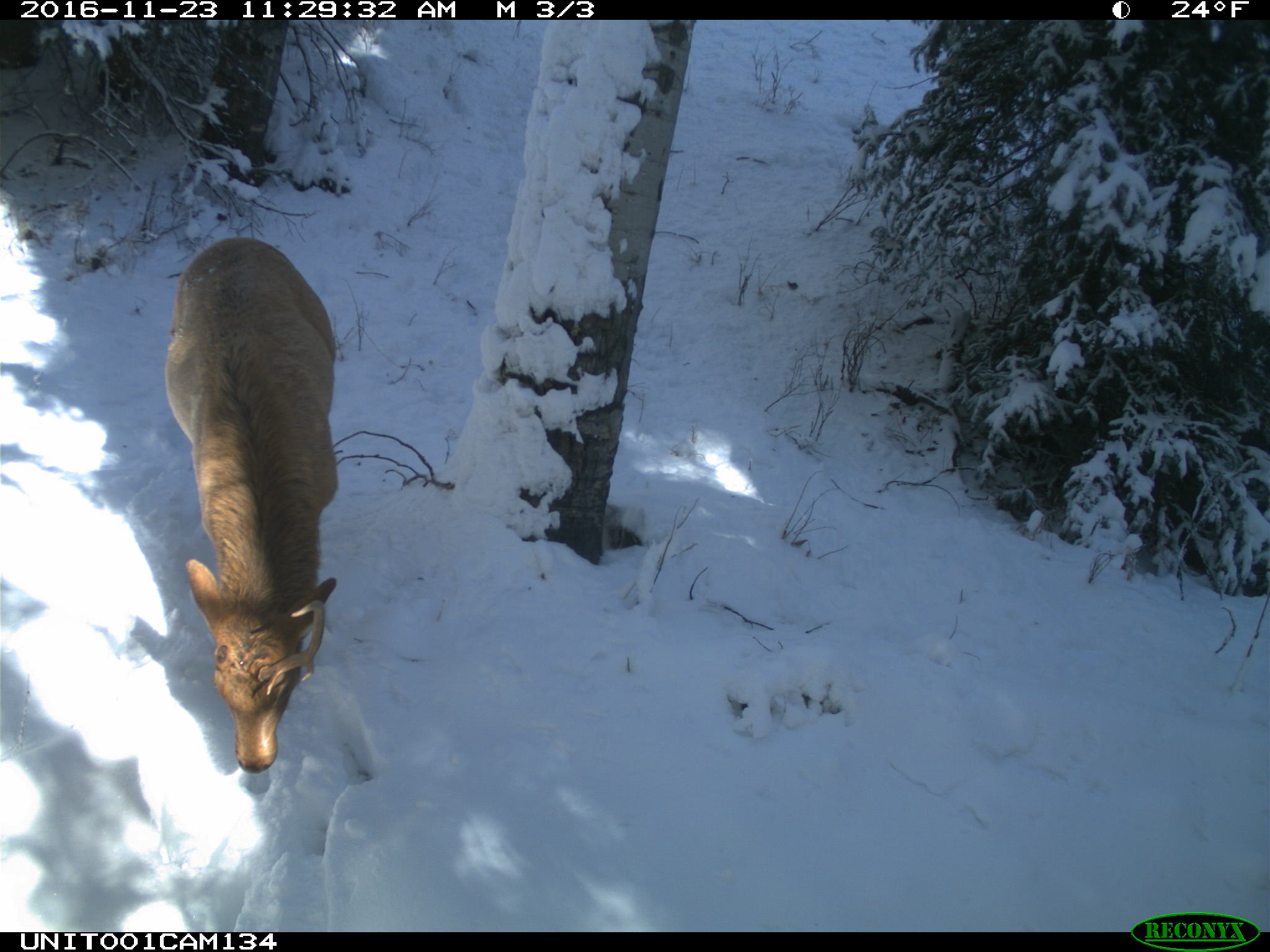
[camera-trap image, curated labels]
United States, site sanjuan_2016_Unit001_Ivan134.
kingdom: Animalia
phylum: Chordata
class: Mammalia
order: Artiodactyla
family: Cervidae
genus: Cervus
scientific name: Cervus elaphus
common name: red deer